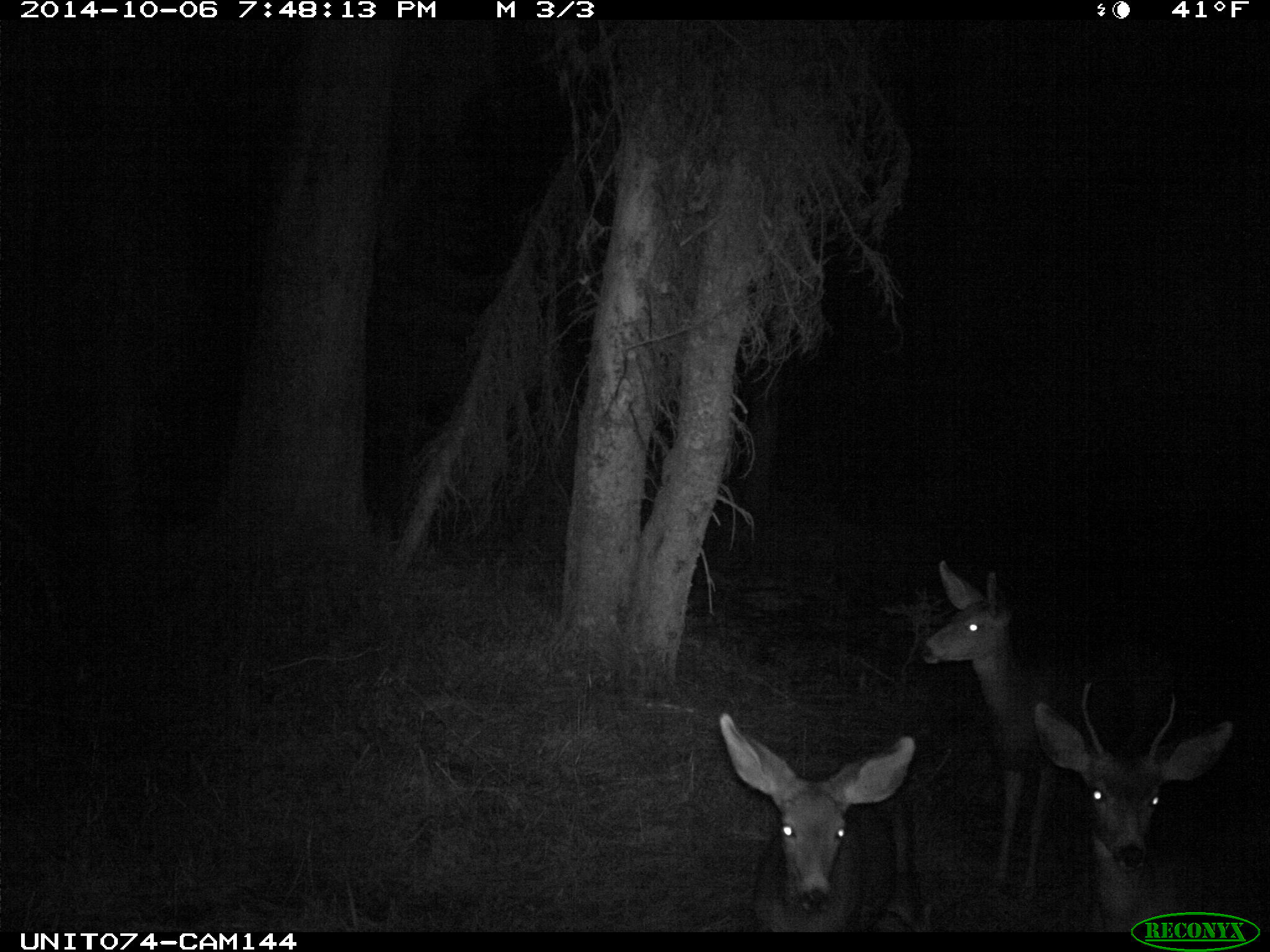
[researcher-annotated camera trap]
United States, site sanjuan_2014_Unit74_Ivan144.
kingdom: Animalia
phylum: Chordata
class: Mammalia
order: Artiodactyla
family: Cervidae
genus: Odocoileus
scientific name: Odocoileus hemionus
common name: mule deer